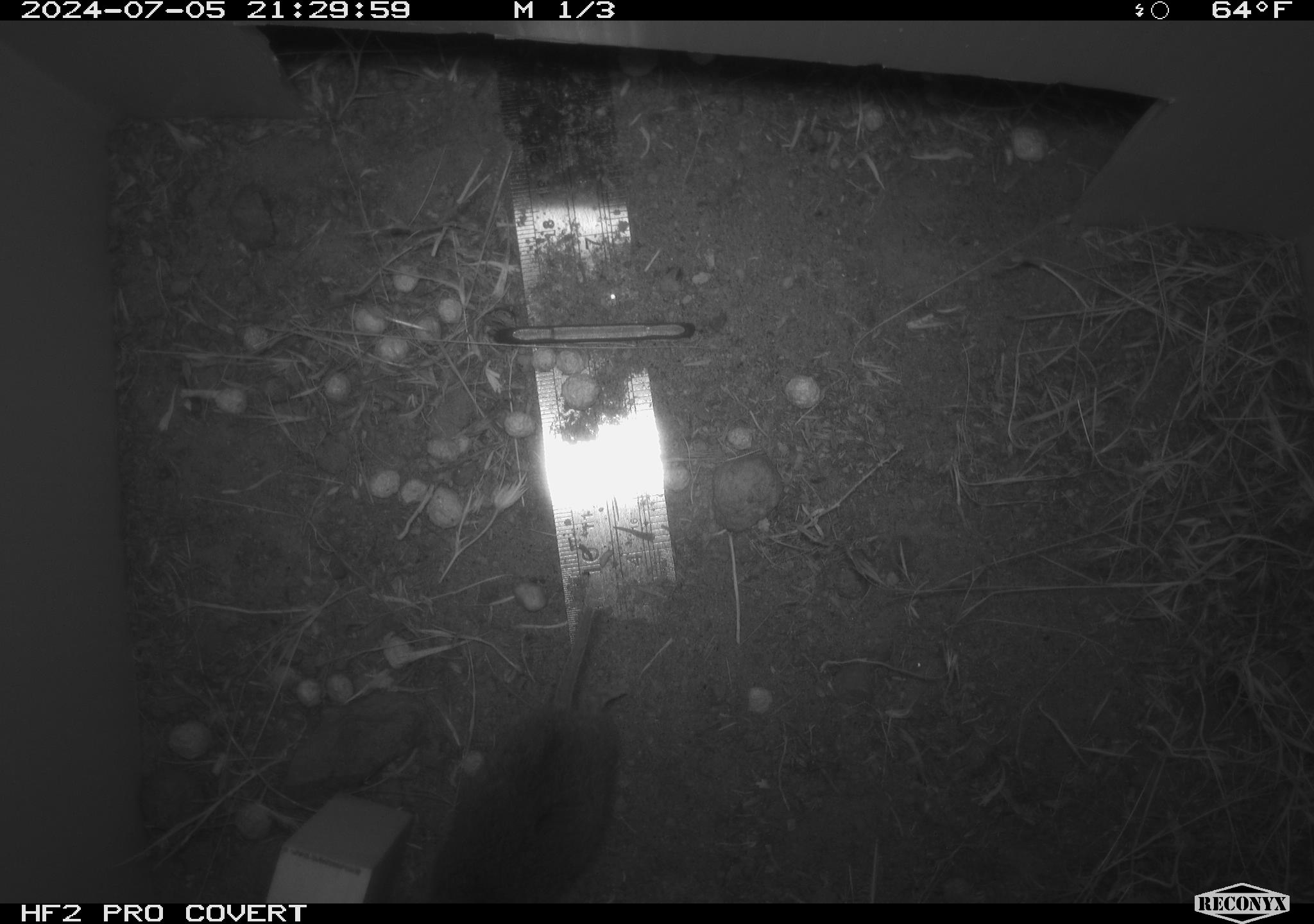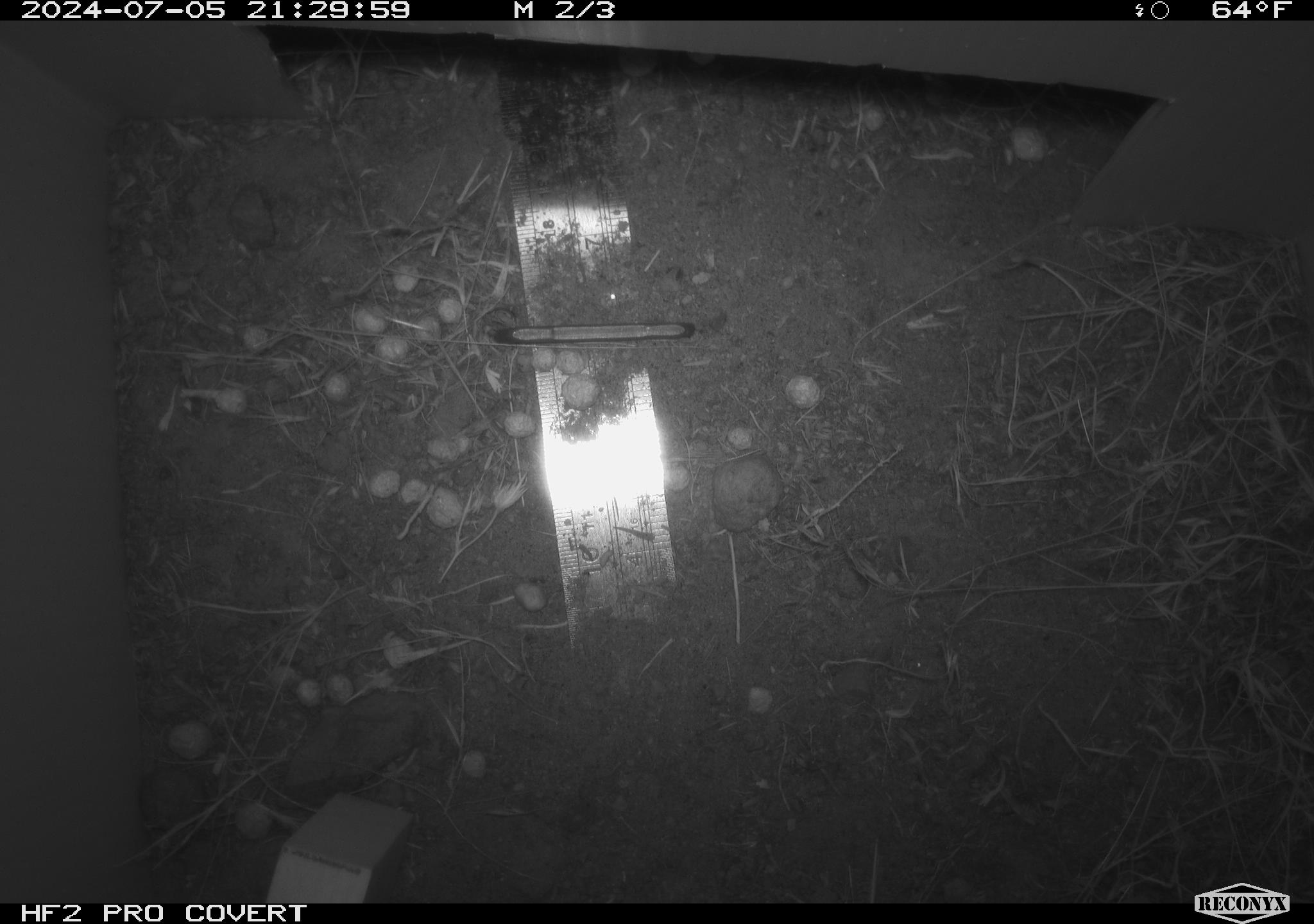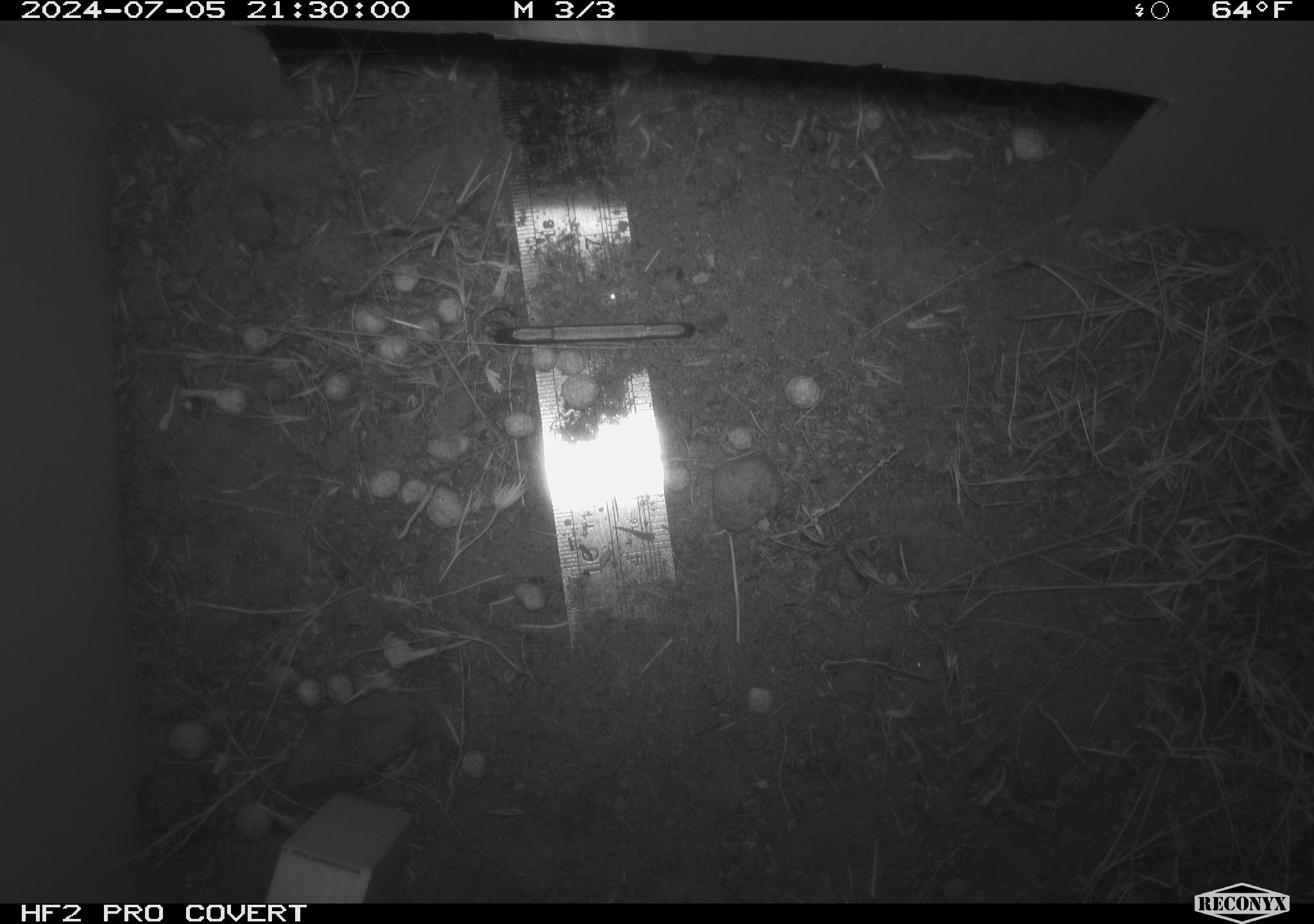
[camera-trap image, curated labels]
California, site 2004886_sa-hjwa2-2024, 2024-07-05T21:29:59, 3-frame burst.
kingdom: Animalia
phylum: Chordata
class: Mammalia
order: Rodentia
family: Cricetidae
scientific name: Cricetidae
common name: hamsters, voles, lemmings, and allies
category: cricetidae family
Cricetidae family (hamsters, voles, lemmings, and allies) (Cricetidae).